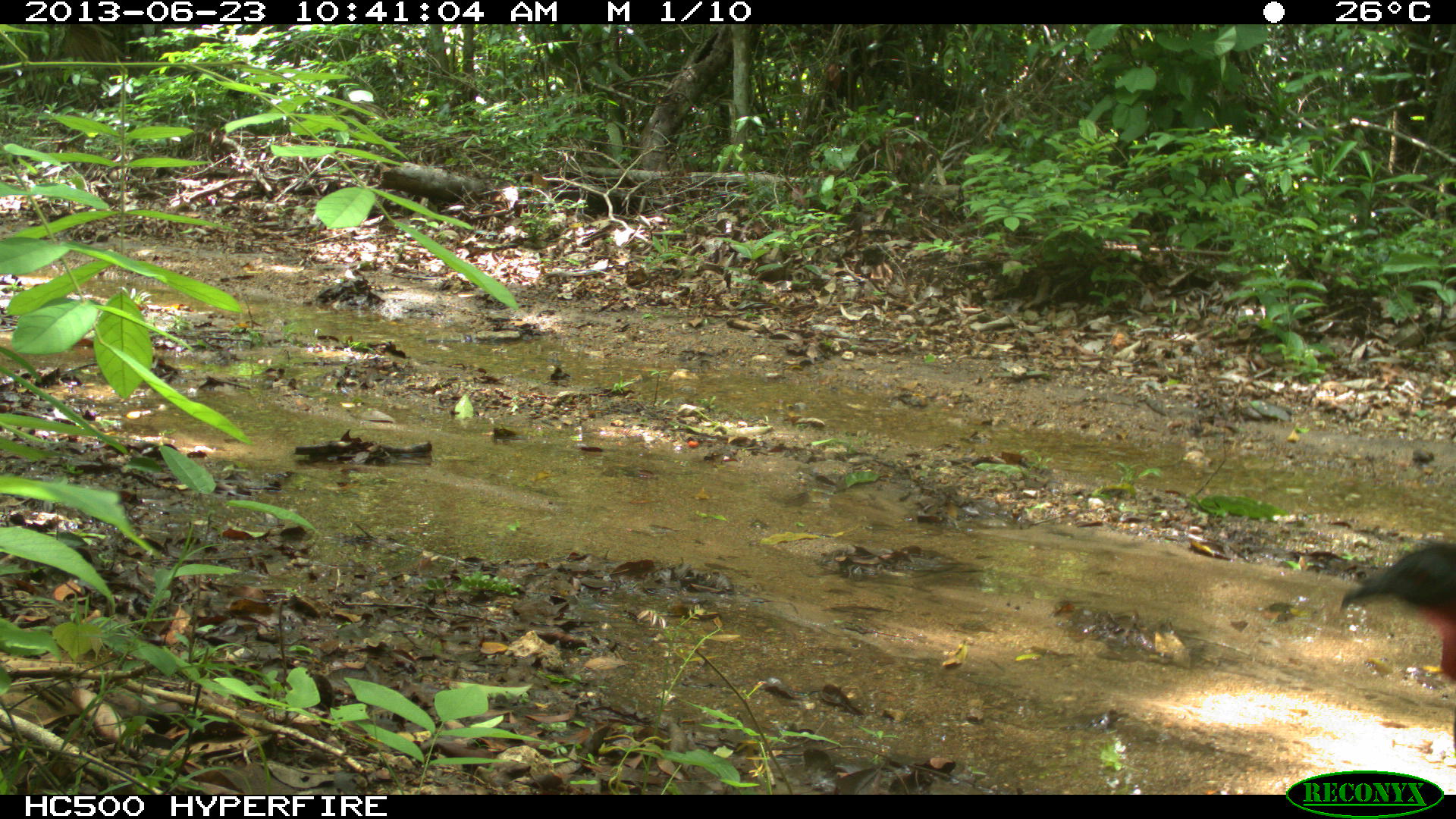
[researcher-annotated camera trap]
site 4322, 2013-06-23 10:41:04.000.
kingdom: Animalia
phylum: Chordata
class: Aves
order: Galliformes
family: Cracidae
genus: Penelope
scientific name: Penelope purpurascens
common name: crested guan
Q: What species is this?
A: Penelope purpurascens (crested guan).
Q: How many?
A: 1.